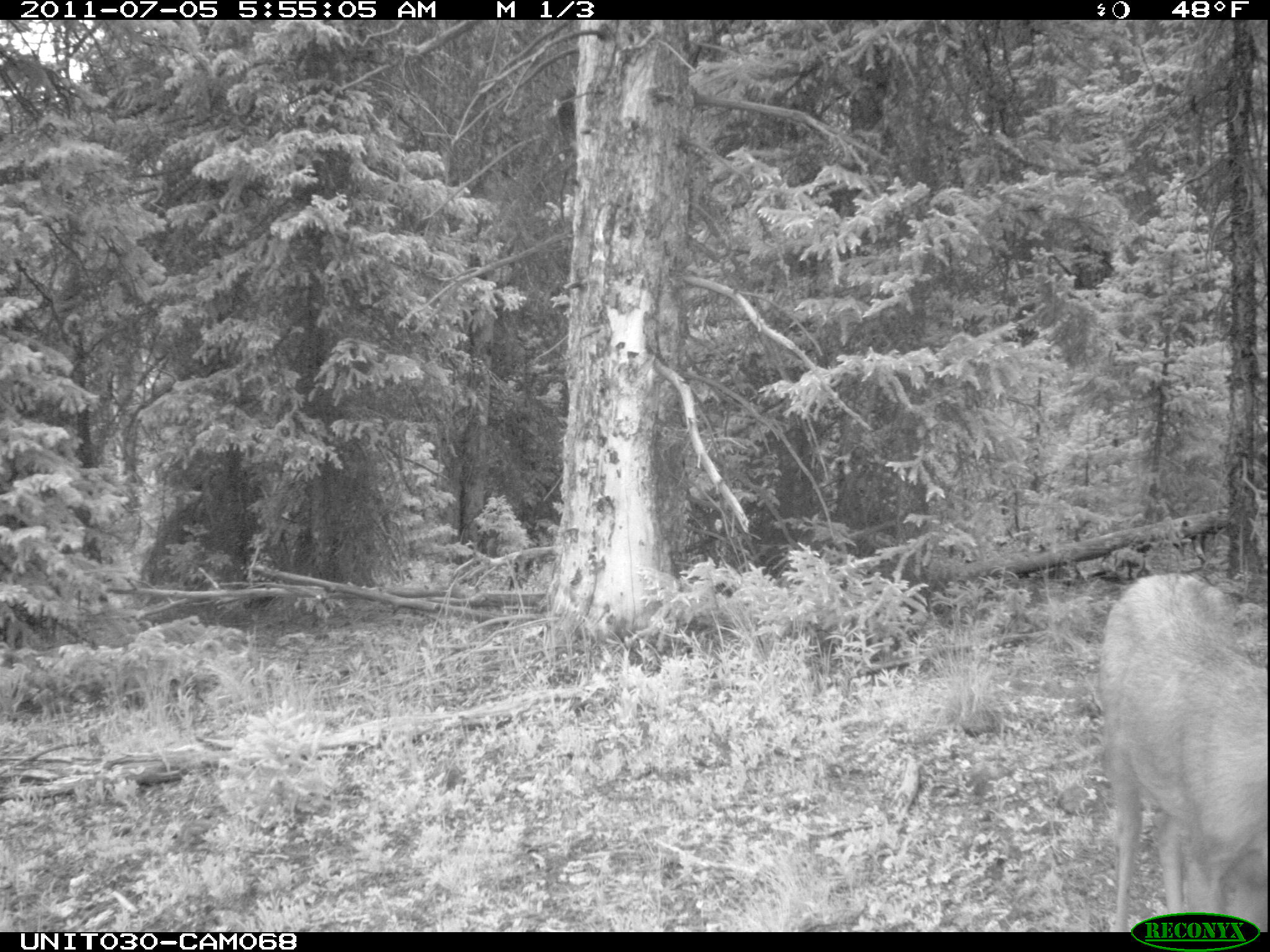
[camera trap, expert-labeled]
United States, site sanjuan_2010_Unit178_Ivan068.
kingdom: Animalia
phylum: Chordata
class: Mammalia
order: Artiodactyla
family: Cervidae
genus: Odocoileus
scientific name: Odocoileus hemionus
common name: mule deer